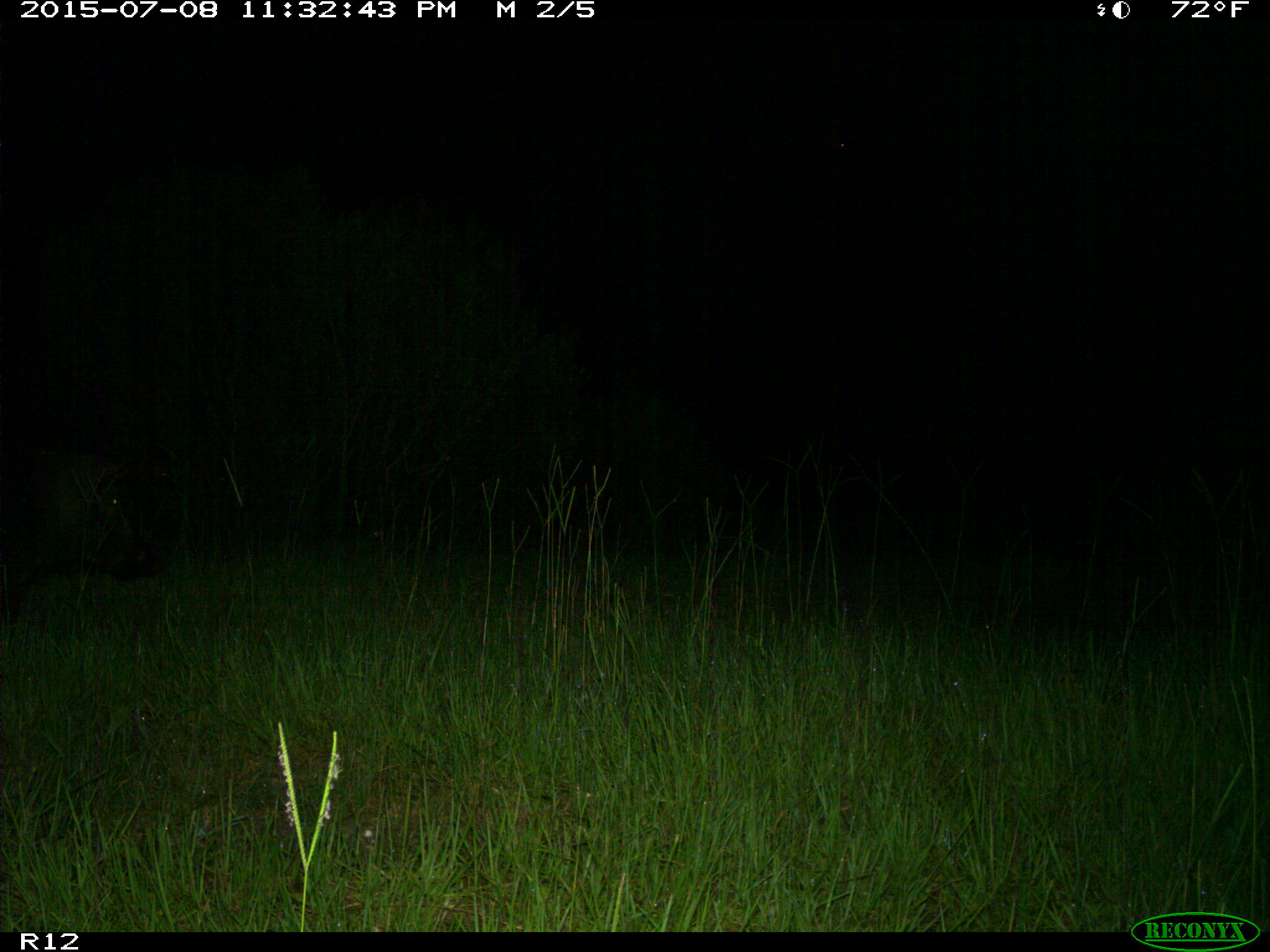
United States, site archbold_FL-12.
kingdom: Animalia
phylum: Chordata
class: Mammalia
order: Artiodactyla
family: Suidae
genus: Sus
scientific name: Sus scrofa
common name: wild boar